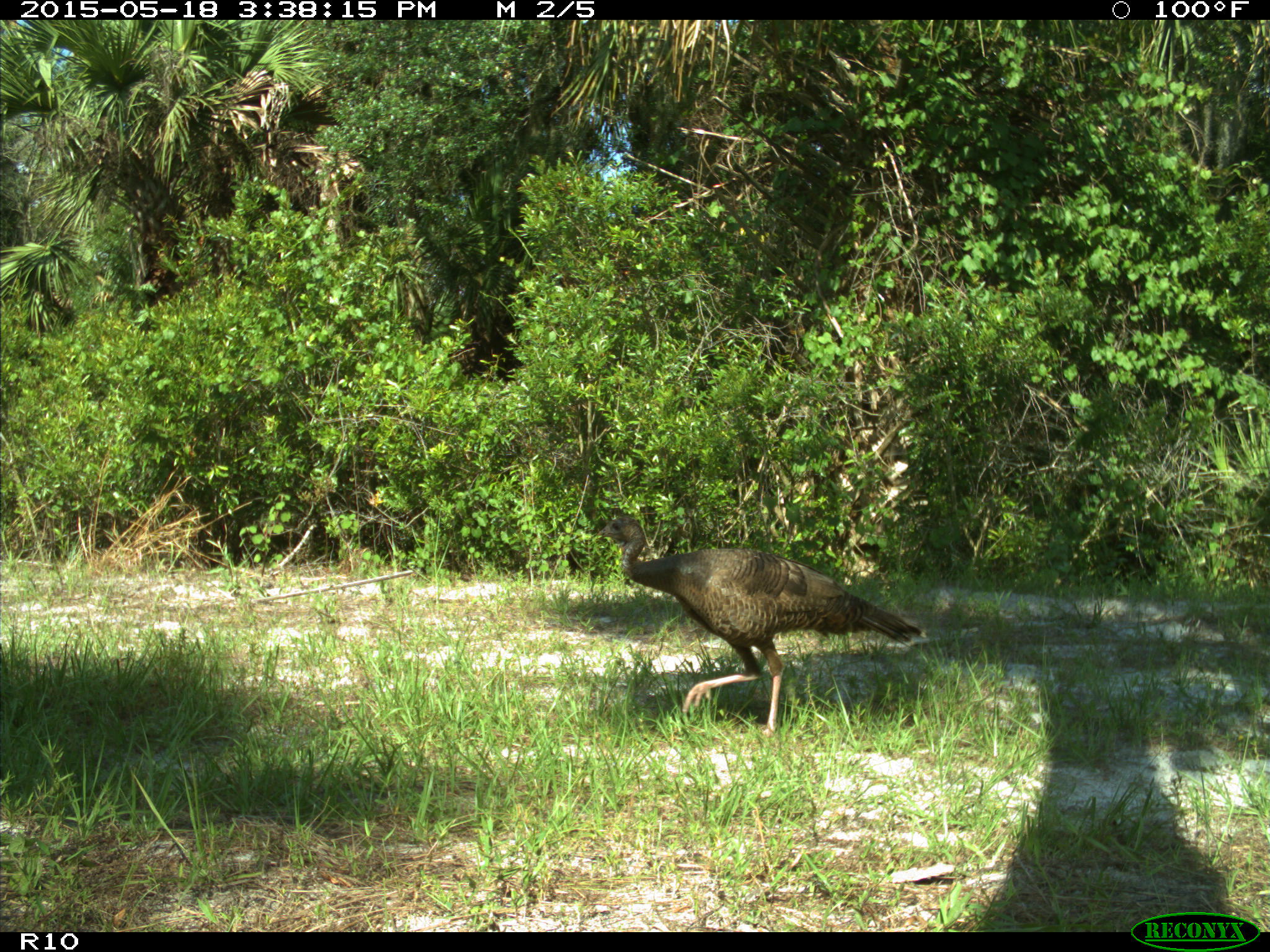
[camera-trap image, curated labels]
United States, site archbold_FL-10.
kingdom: Animalia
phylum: Chordata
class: Aves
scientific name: Aves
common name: birds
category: unidentified bird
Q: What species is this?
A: Unidentified bird (birds) (Aves).